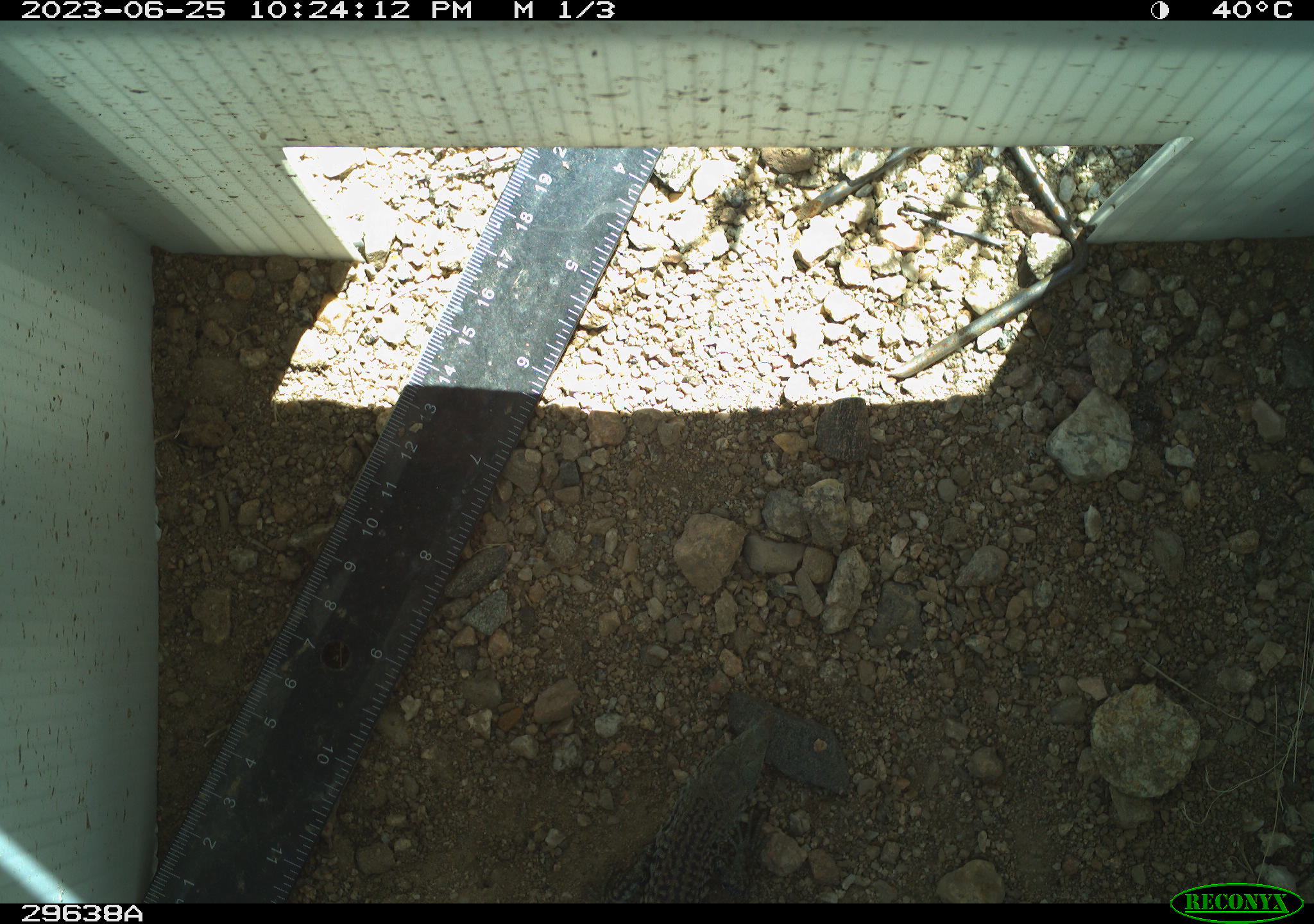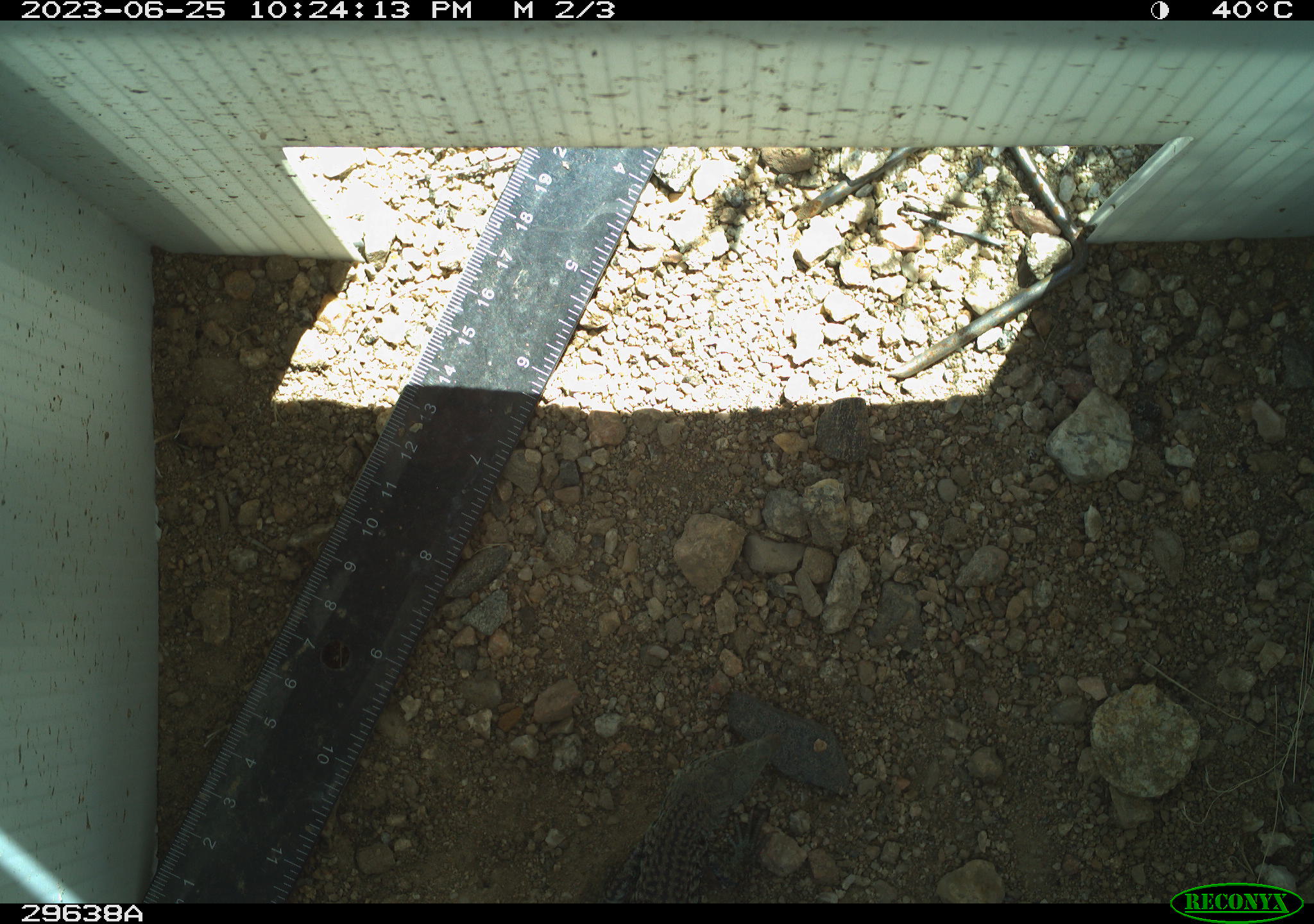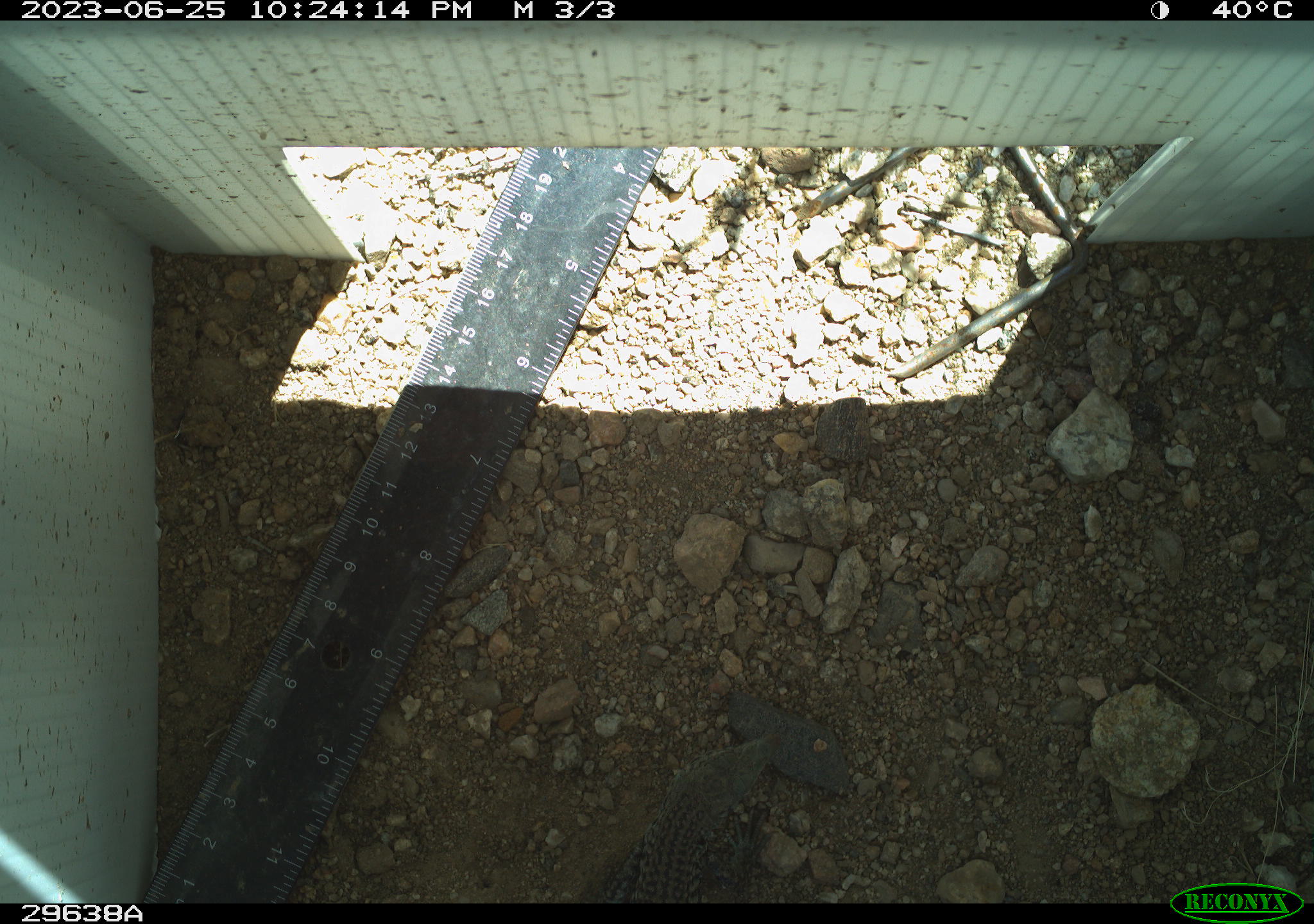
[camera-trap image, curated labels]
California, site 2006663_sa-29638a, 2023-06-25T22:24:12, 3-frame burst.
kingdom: Animalia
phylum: Chordata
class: Reptilia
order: Squamata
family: Teiidae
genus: Aspidoscelis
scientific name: Aspidoscelis tigris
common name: western whiptail